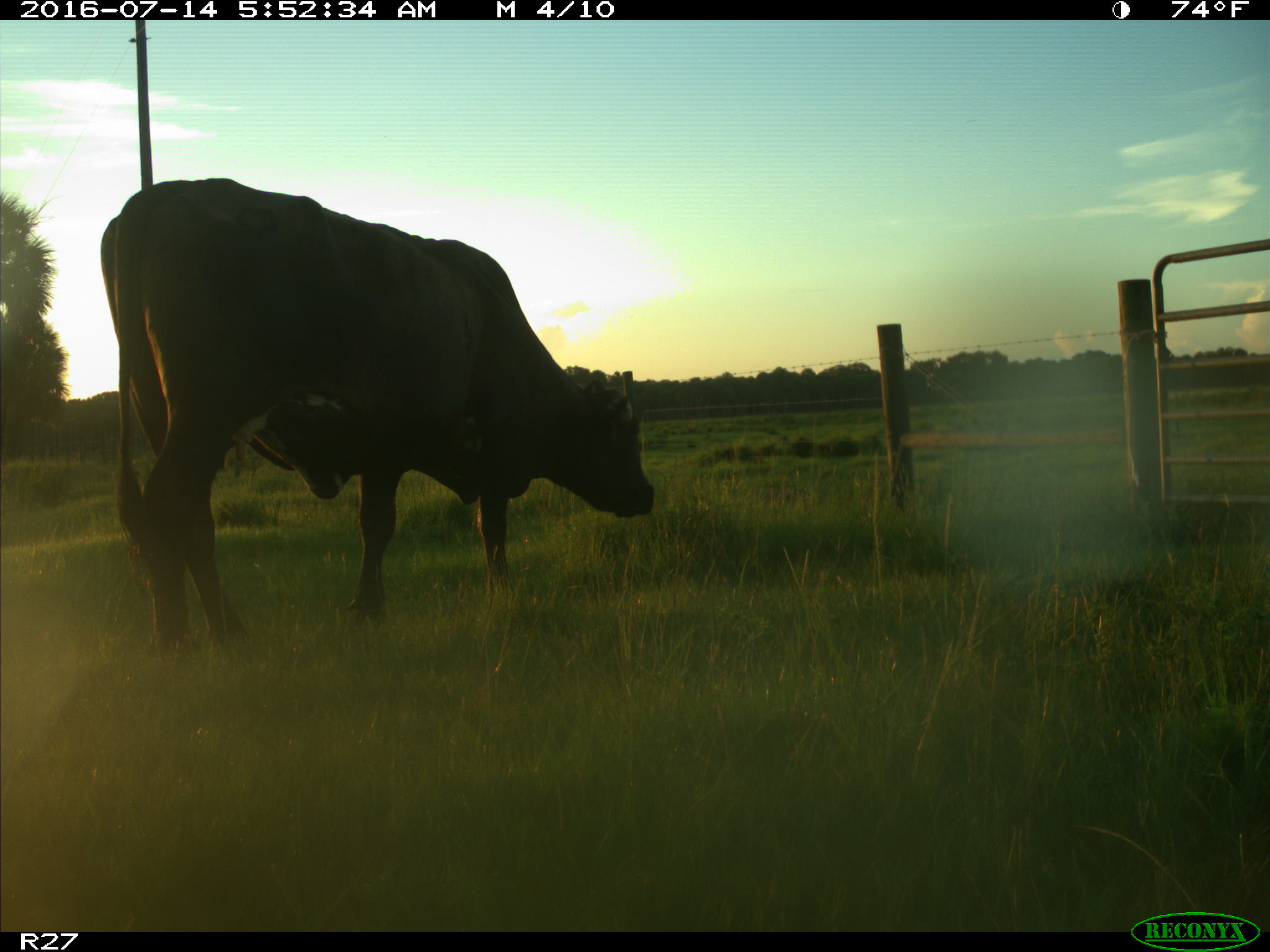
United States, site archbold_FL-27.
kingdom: Animalia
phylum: Chordata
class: Mammalia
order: Artiodactyla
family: Bovidae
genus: Bos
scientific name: Bos taurus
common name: domestic cow